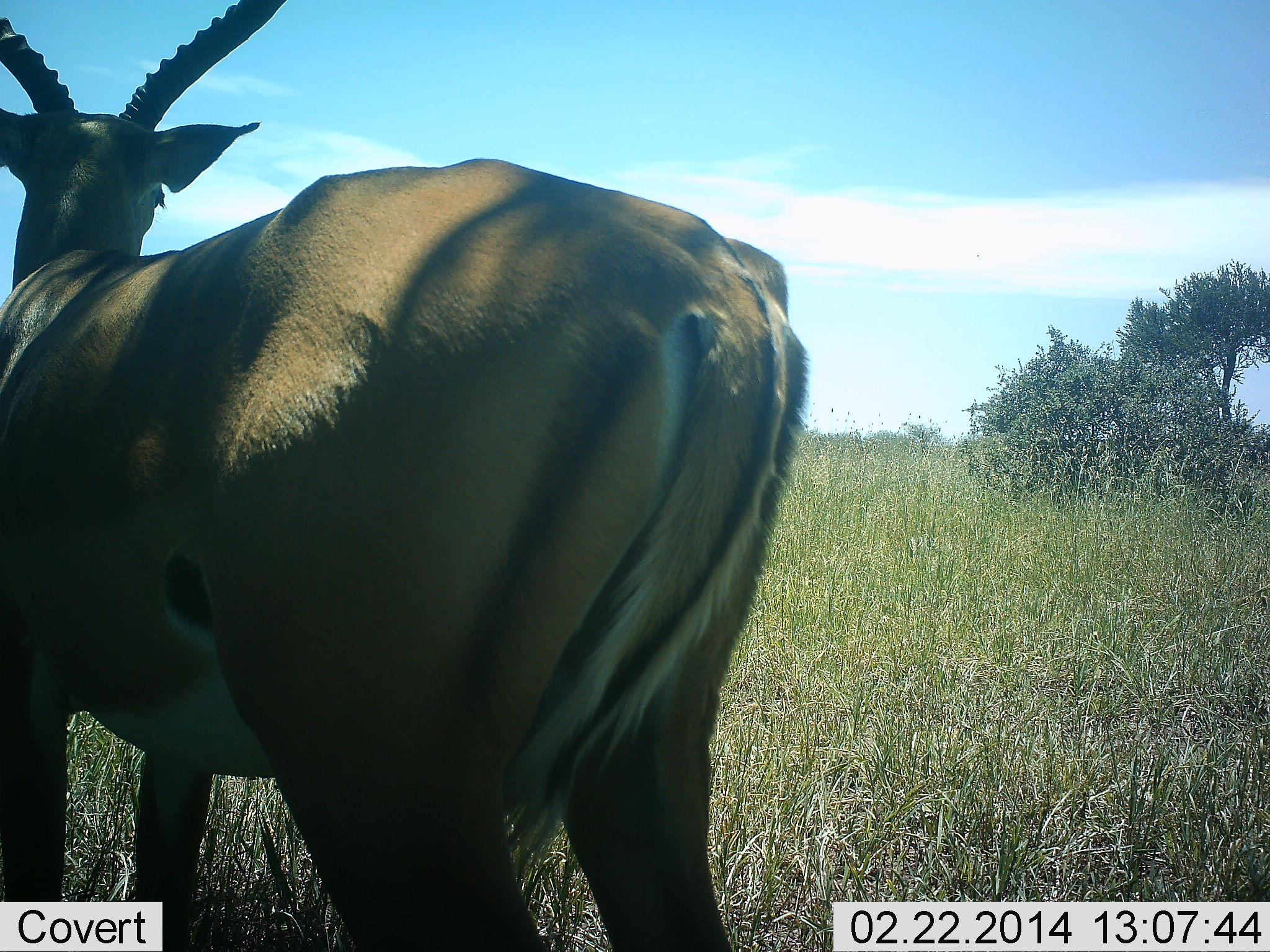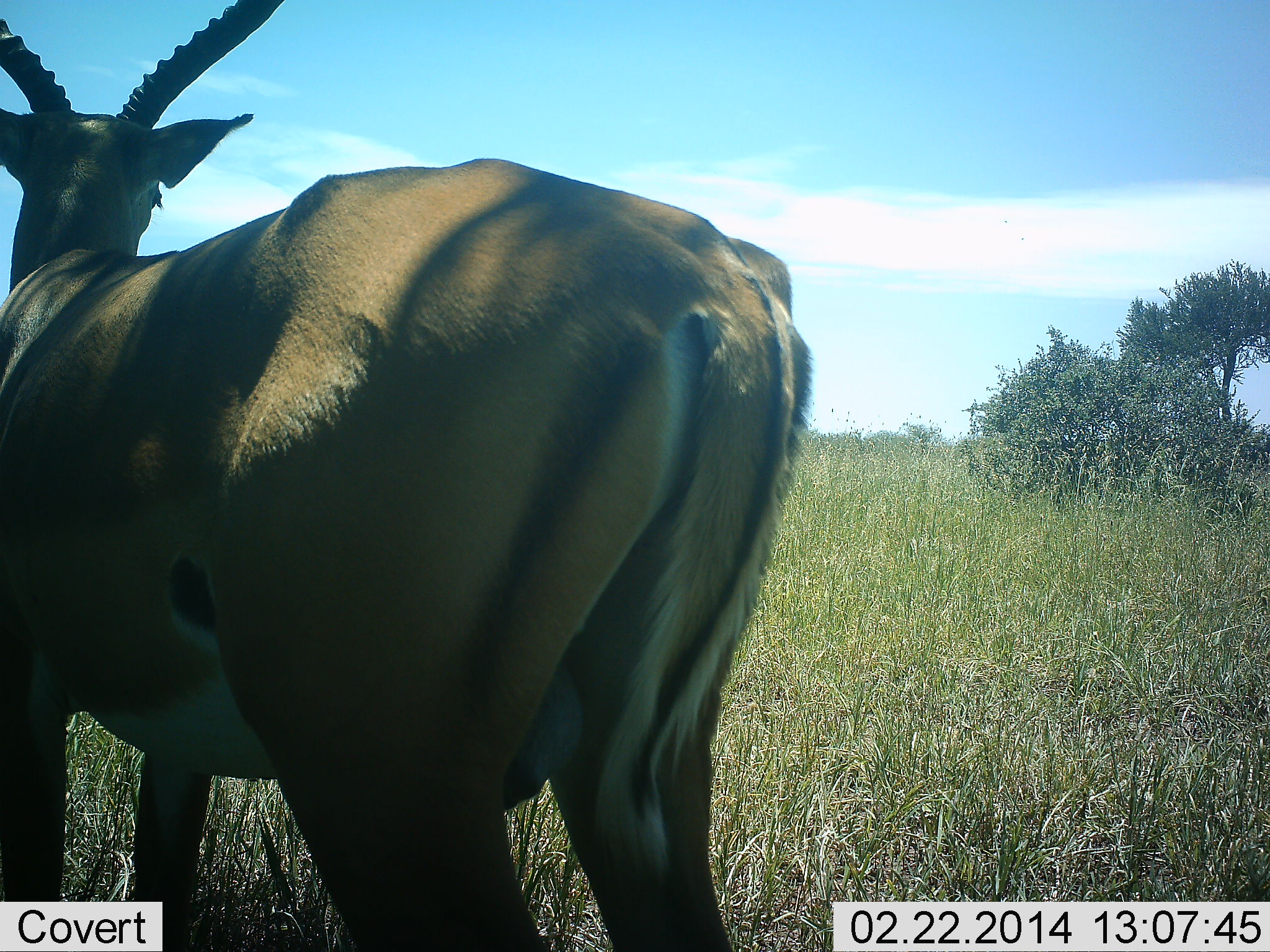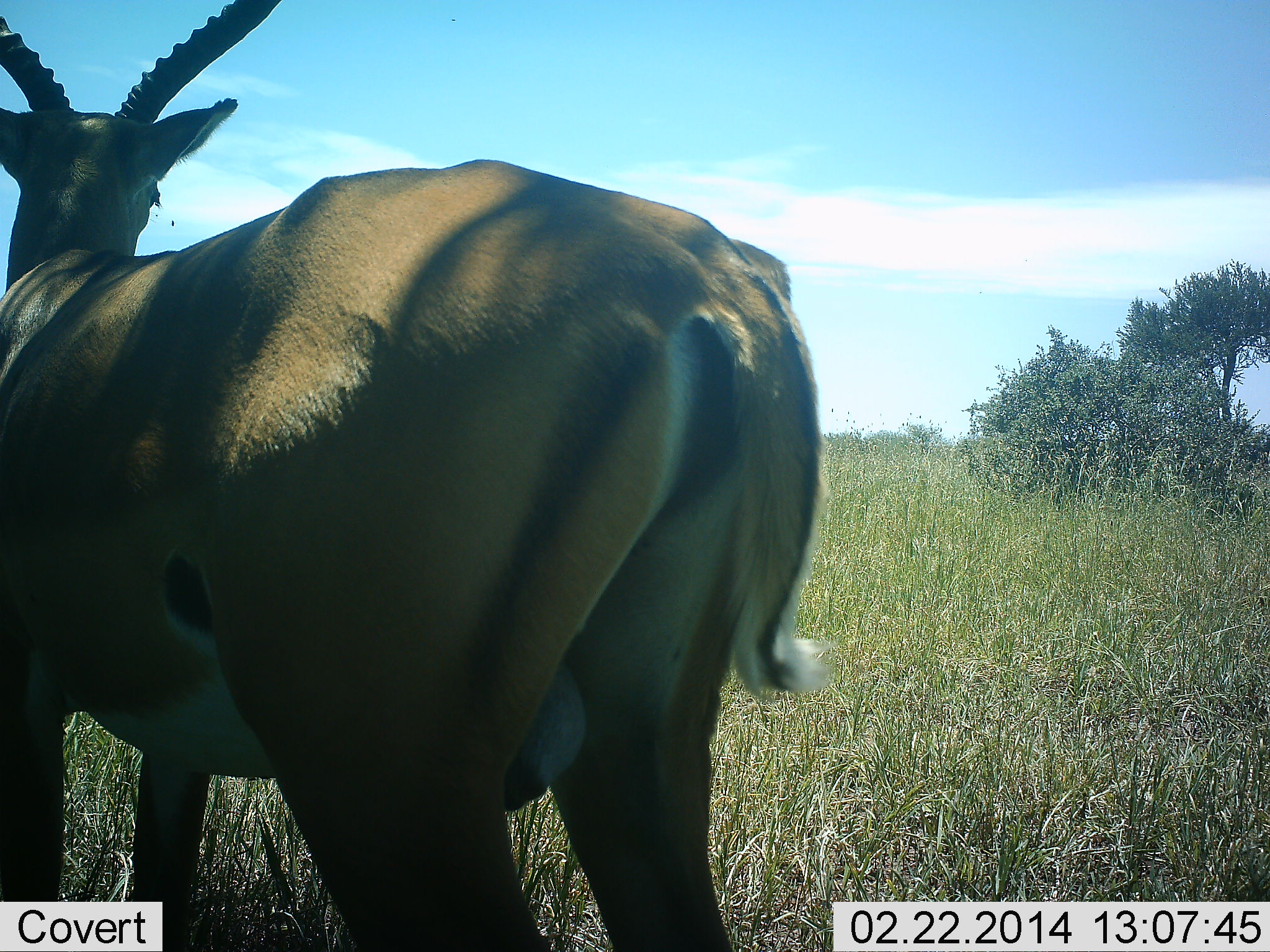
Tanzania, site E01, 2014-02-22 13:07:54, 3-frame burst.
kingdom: Animalia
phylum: Chordata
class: Mammalia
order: Artiodactyla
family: Bovidae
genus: Aepyceros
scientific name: Aepyceros melampus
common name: impala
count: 1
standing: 100%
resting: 10%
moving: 10%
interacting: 0%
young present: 0%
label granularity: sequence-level